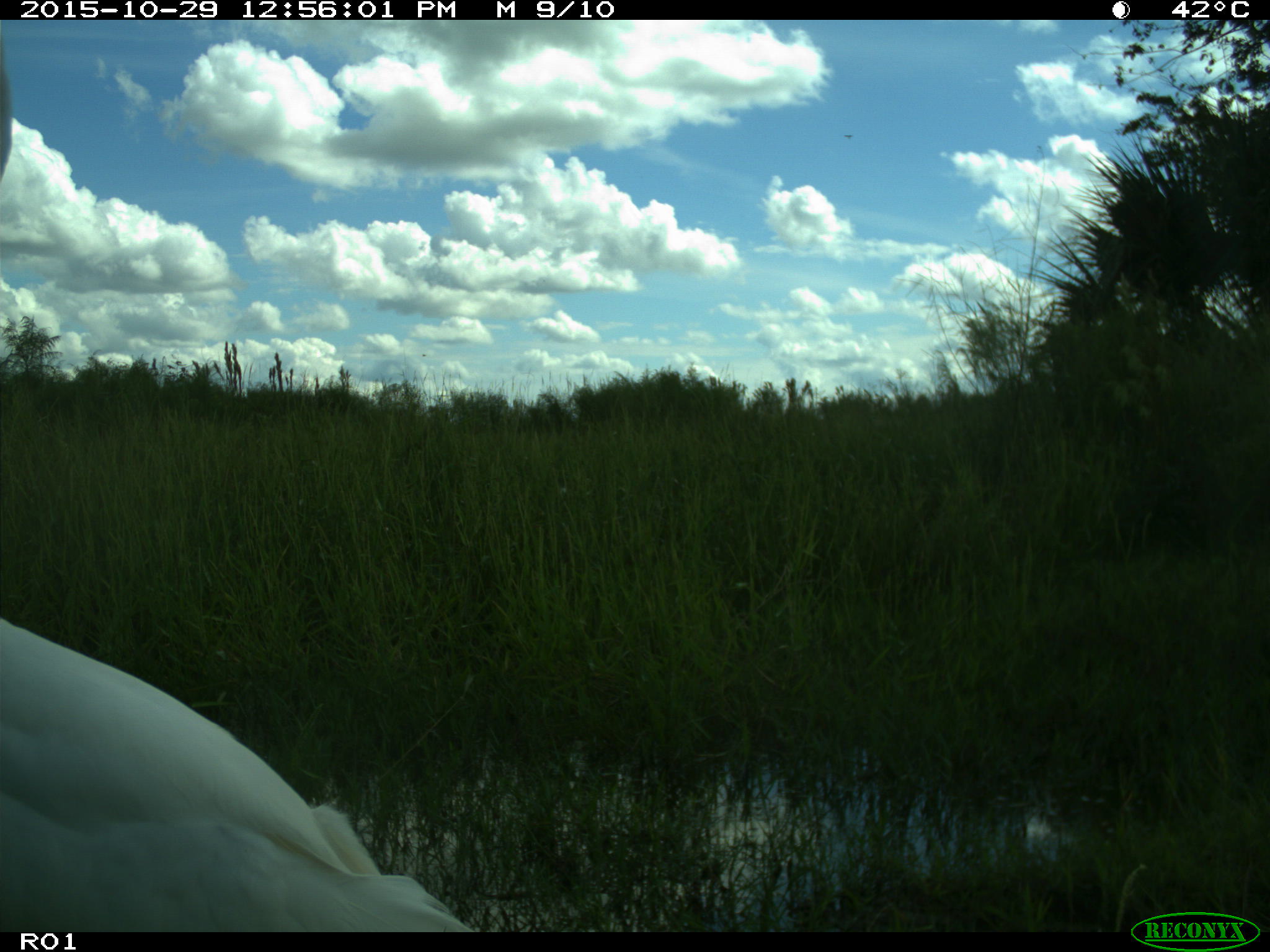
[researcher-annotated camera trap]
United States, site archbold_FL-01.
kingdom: Animalia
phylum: Chordata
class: Aves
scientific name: Aves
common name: birds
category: unidentified bird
Unidentified bird (birds) (Aves).